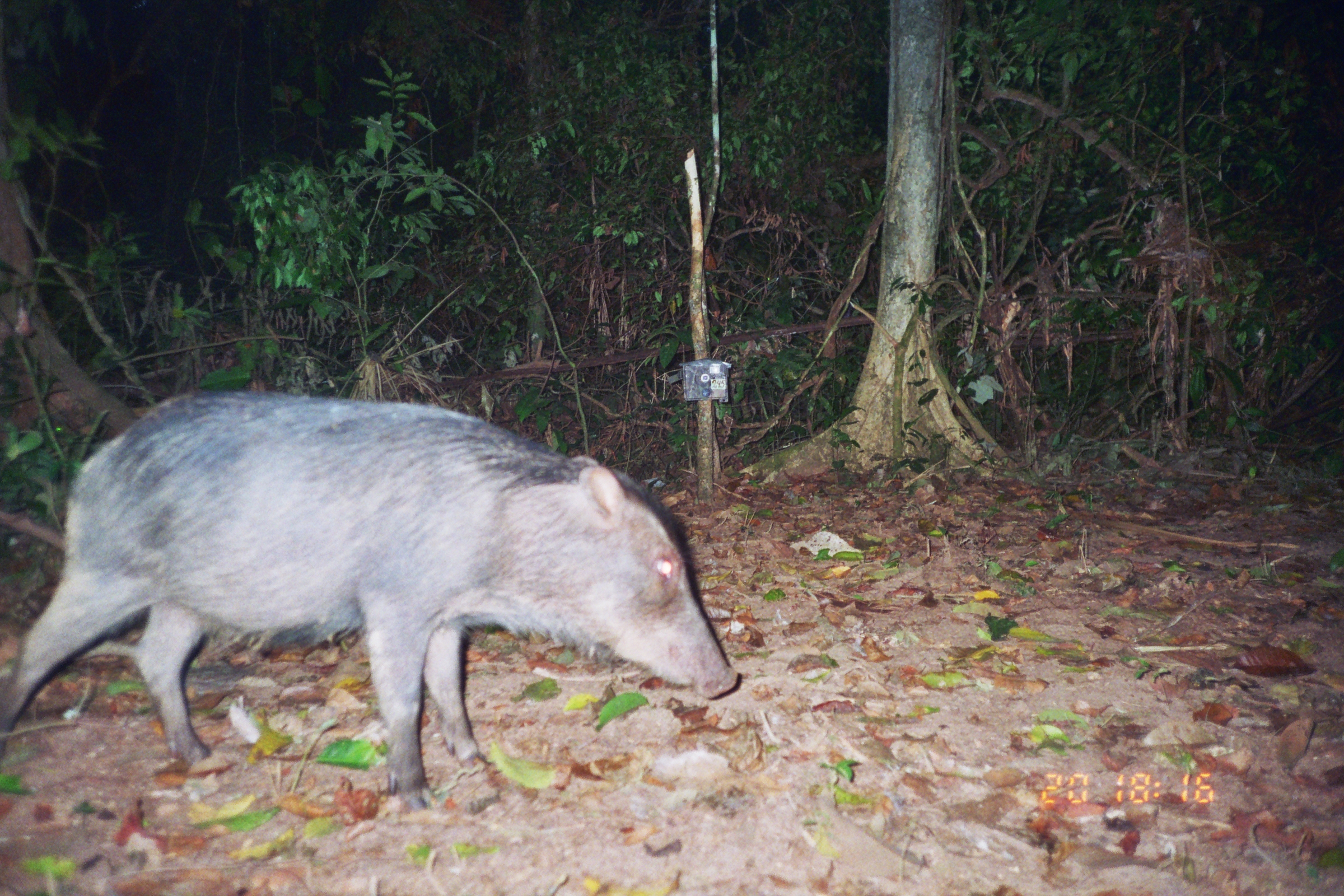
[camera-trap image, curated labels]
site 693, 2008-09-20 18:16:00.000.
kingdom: Animalia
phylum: Chordata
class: Mammalia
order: Artiodactyla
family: Tayassuidae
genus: Tayassu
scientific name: Tayassu pecari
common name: white-lipped peccary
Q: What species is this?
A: Tayassu pecari (white-lipped peccary).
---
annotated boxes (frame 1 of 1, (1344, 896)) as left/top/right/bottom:
tayassu pecari: 0/385/738/814